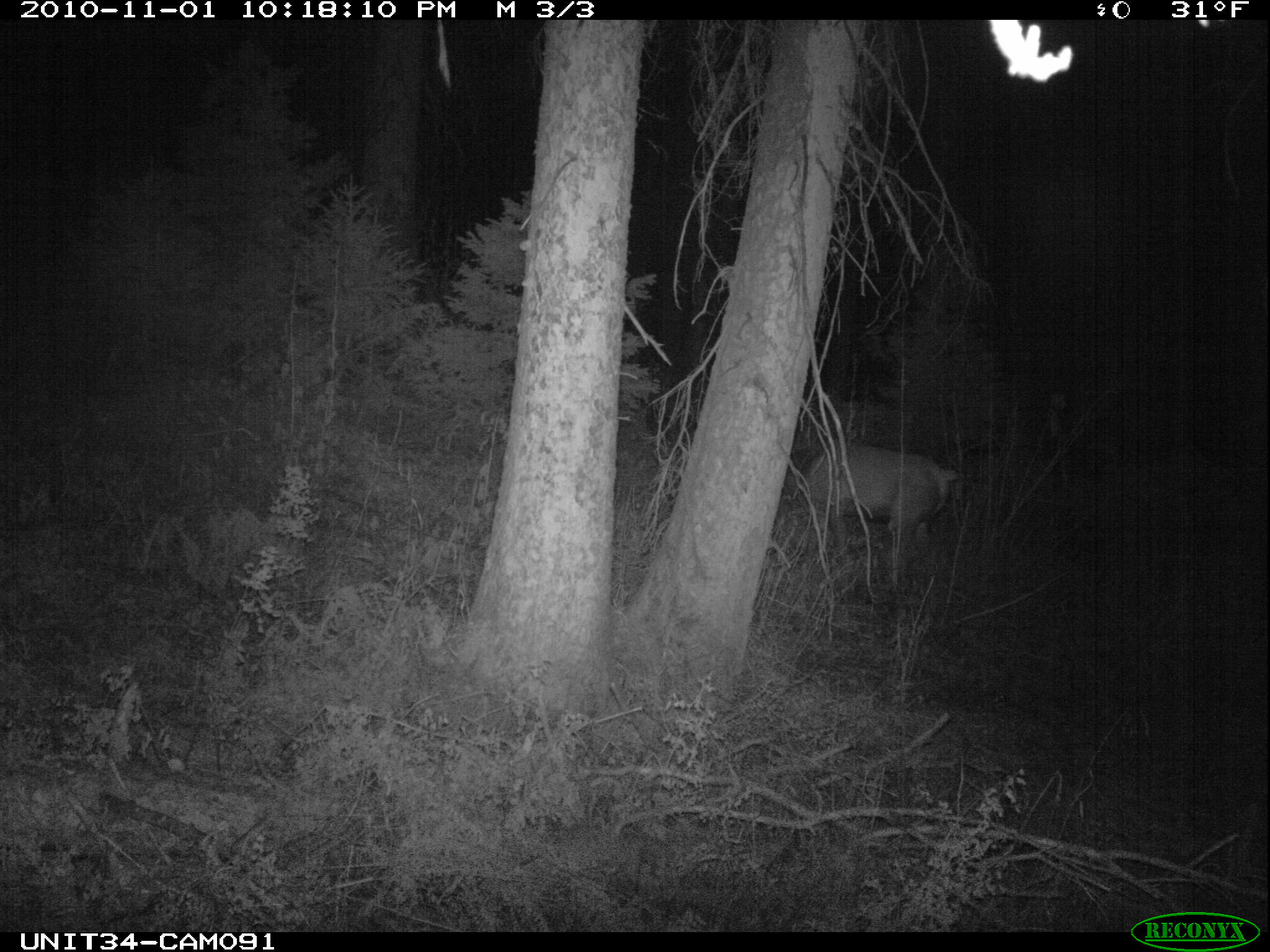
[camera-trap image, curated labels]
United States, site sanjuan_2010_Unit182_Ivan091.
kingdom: Animalia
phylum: Chordata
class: Mammalia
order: Artiodactyla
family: Cervidae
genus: Cervus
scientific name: Cervus elaphus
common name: red deer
Cervus elaphus (red deer).